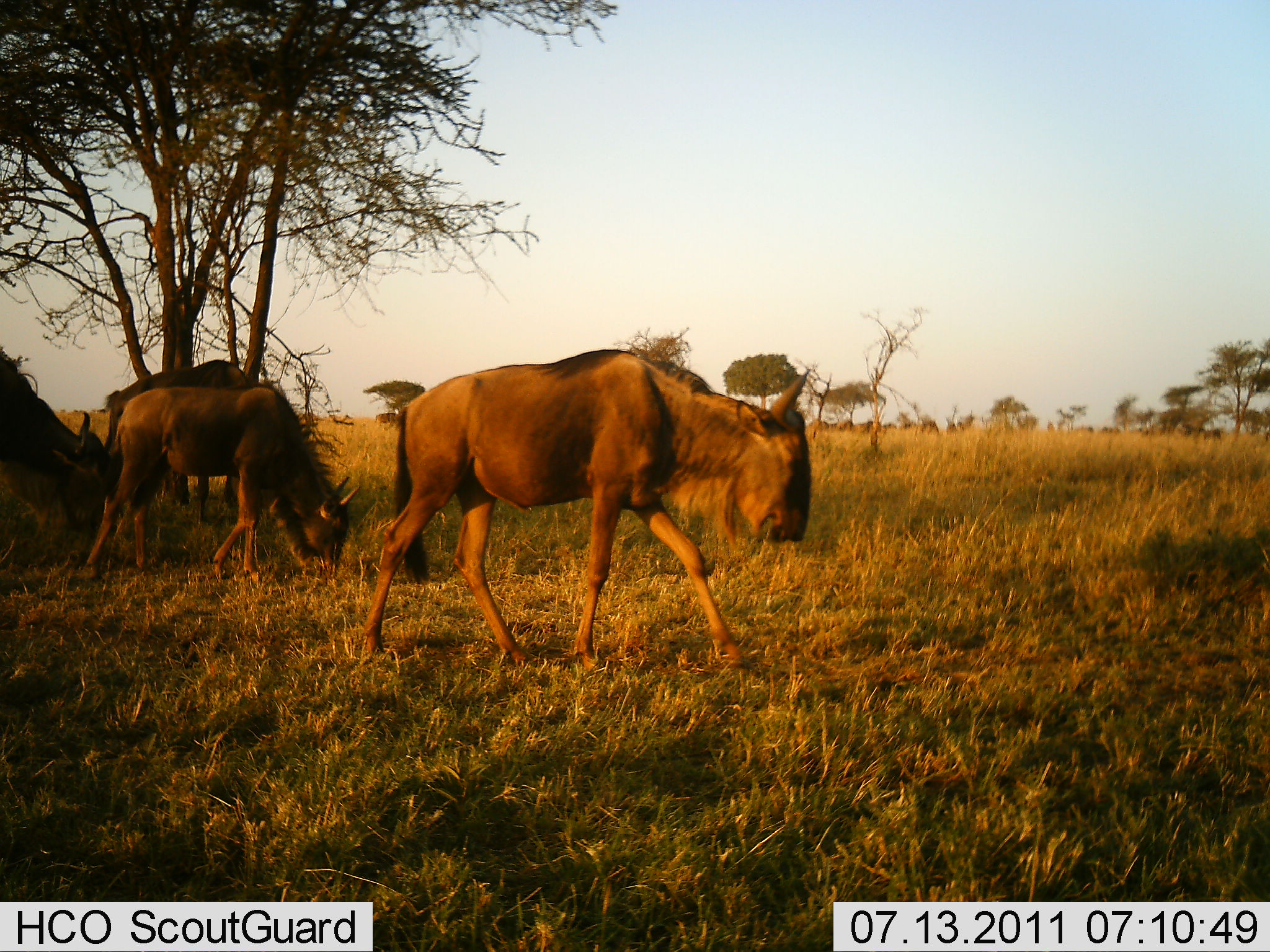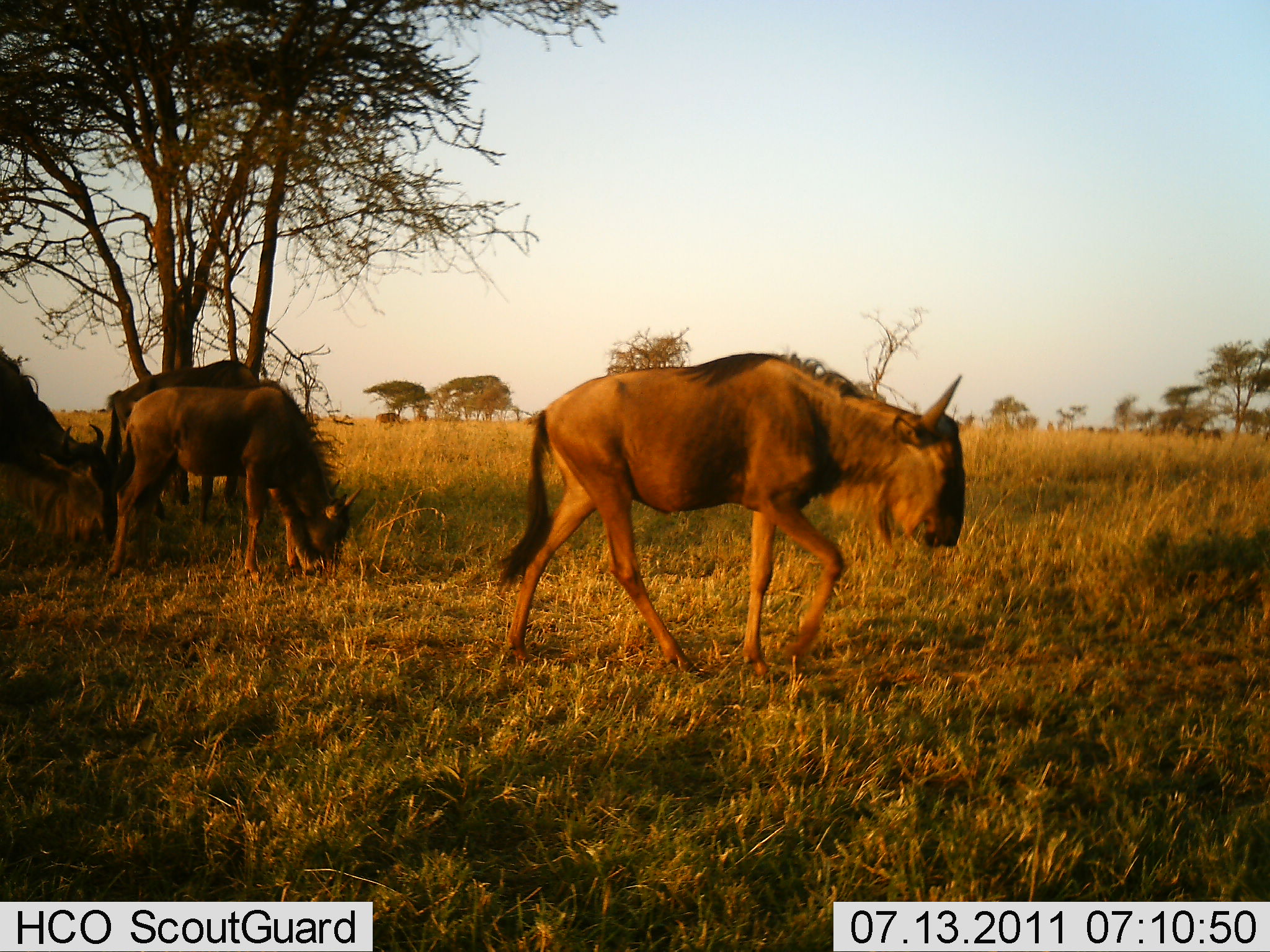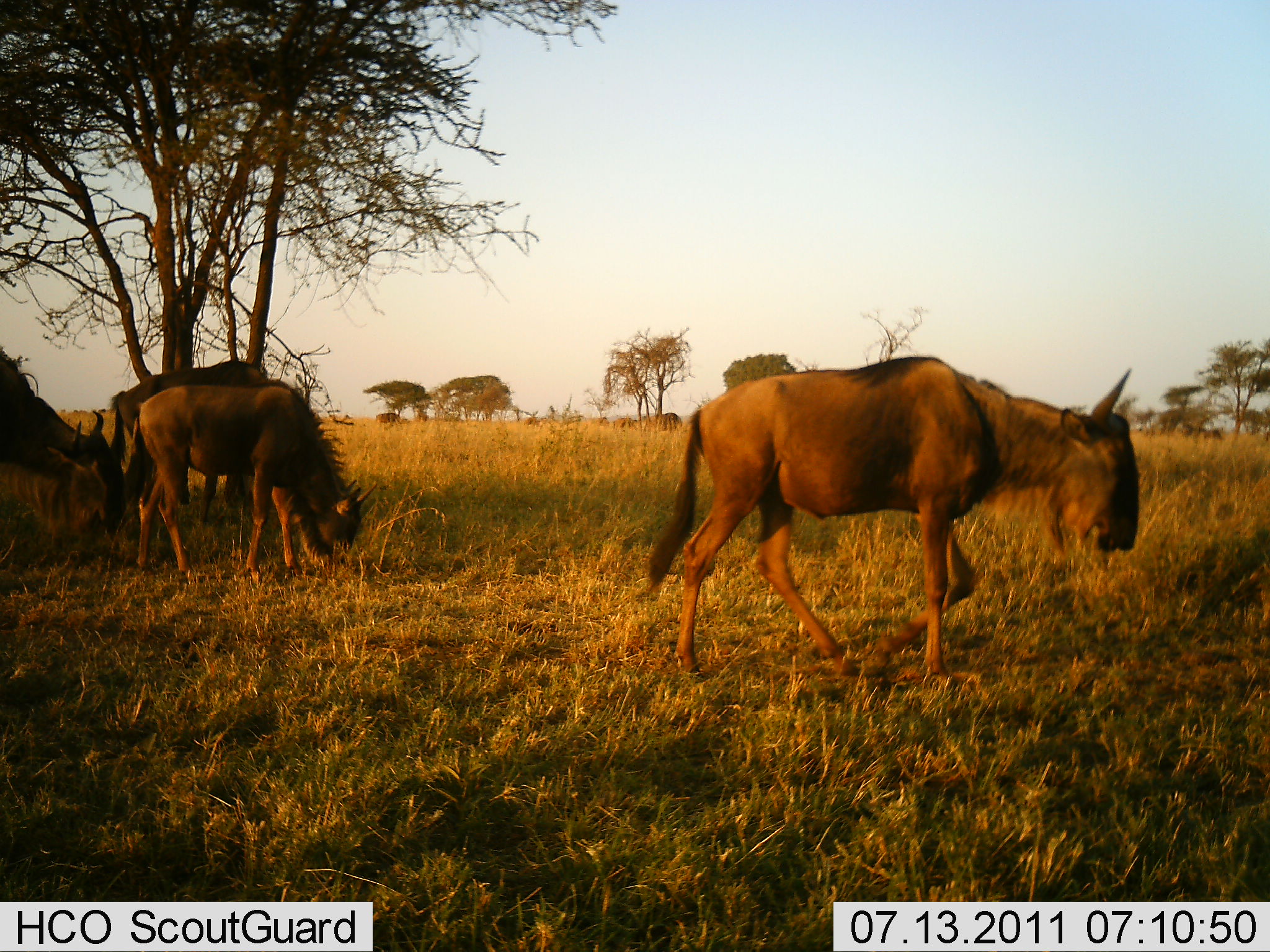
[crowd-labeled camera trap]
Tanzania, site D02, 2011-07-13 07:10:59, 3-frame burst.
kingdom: Animalia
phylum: Chordata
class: Mammalia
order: Artiodactyla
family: Bovidae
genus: Connochaetes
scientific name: Connochaetes taurinus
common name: blue wildebeest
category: wildebeest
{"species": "wildebeest (blue wildebeest) (Connochaetes taurinus)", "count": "4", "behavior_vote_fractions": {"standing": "9%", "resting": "0%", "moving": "100%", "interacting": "0%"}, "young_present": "9%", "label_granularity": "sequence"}